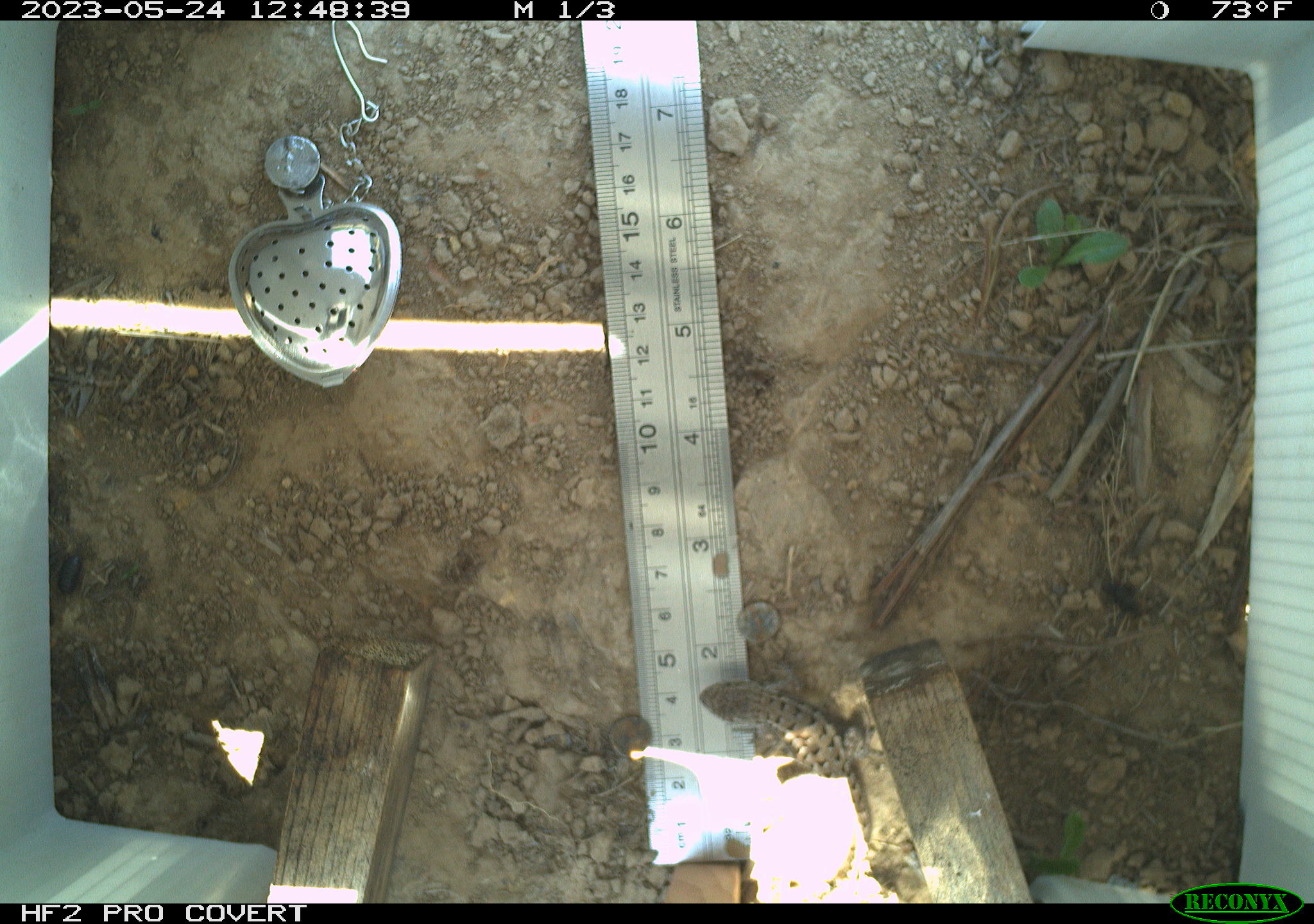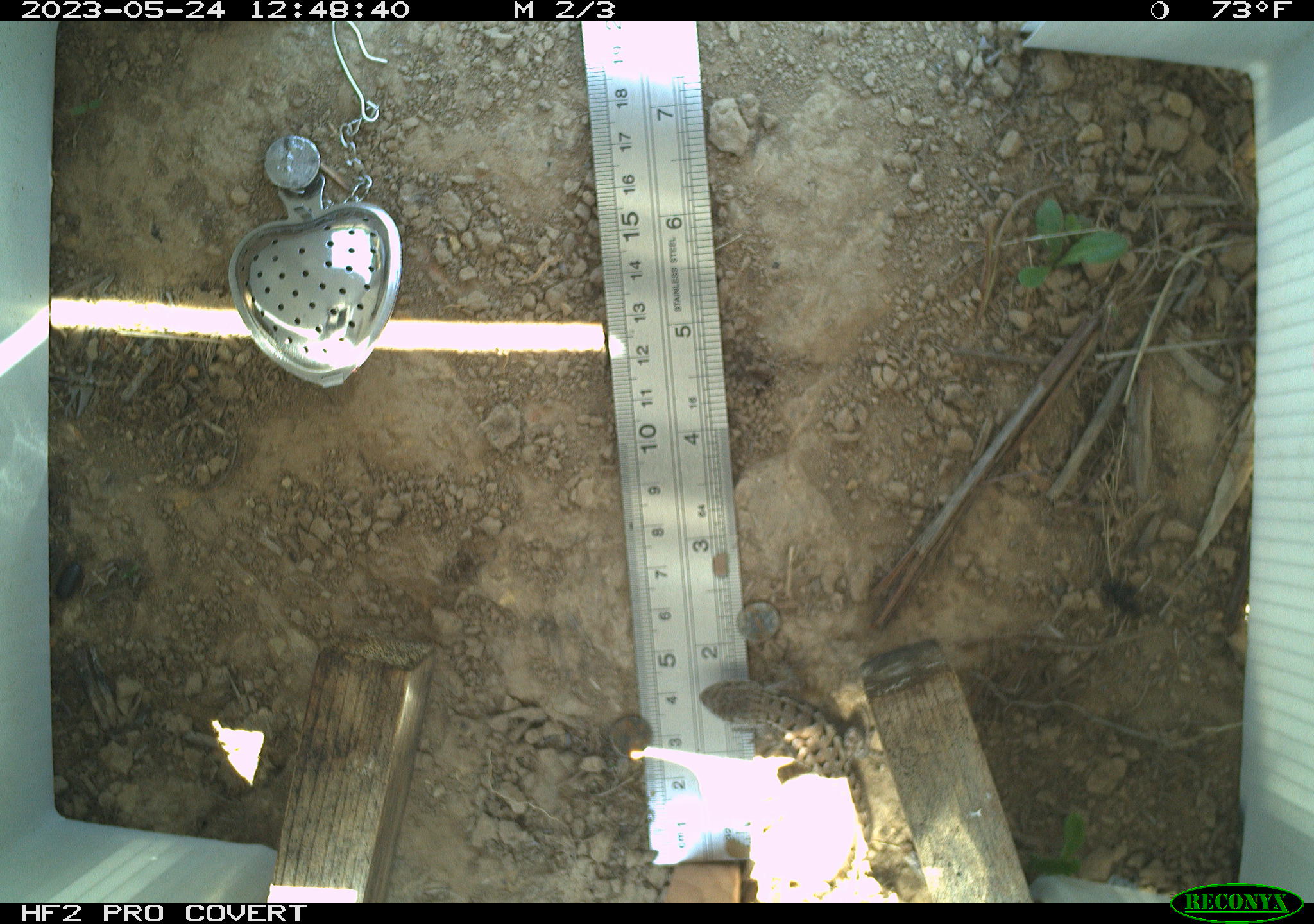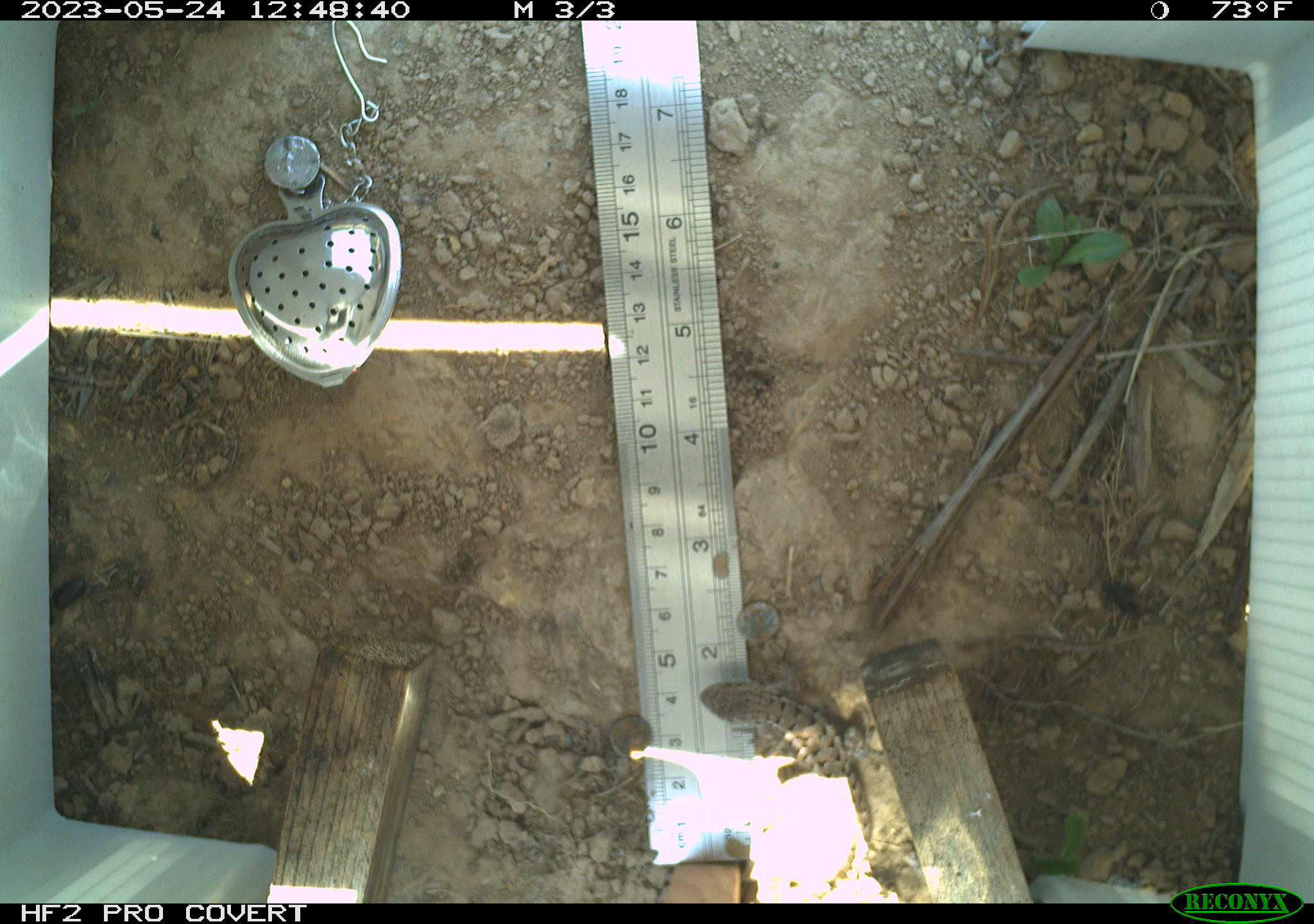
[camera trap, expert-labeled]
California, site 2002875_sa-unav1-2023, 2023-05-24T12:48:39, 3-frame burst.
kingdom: Animalia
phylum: Chordata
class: Reptilia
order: Squamata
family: Phrynosomatidae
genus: Sceloporus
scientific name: Sceloporus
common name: spiny lizards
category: sceloporus species